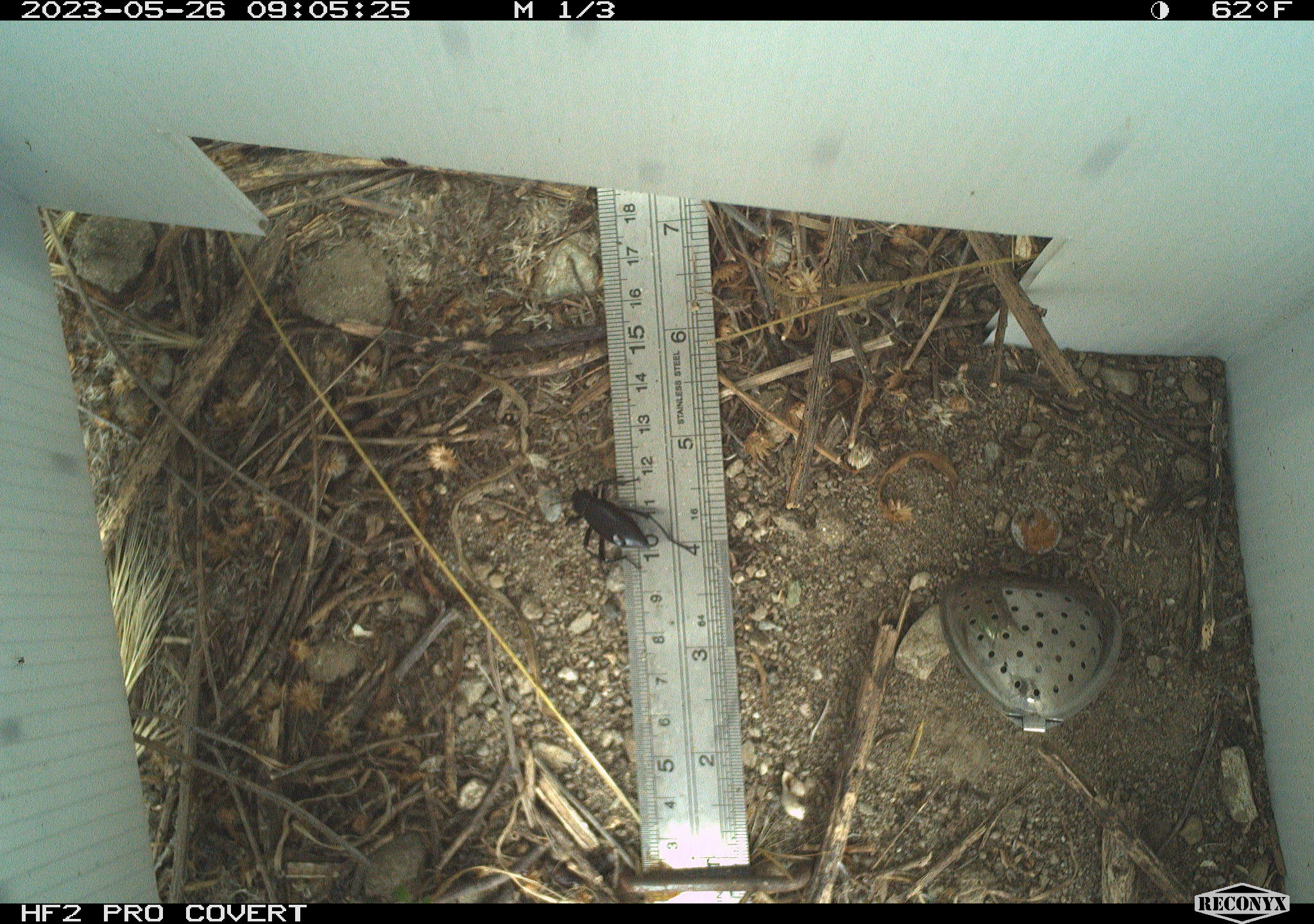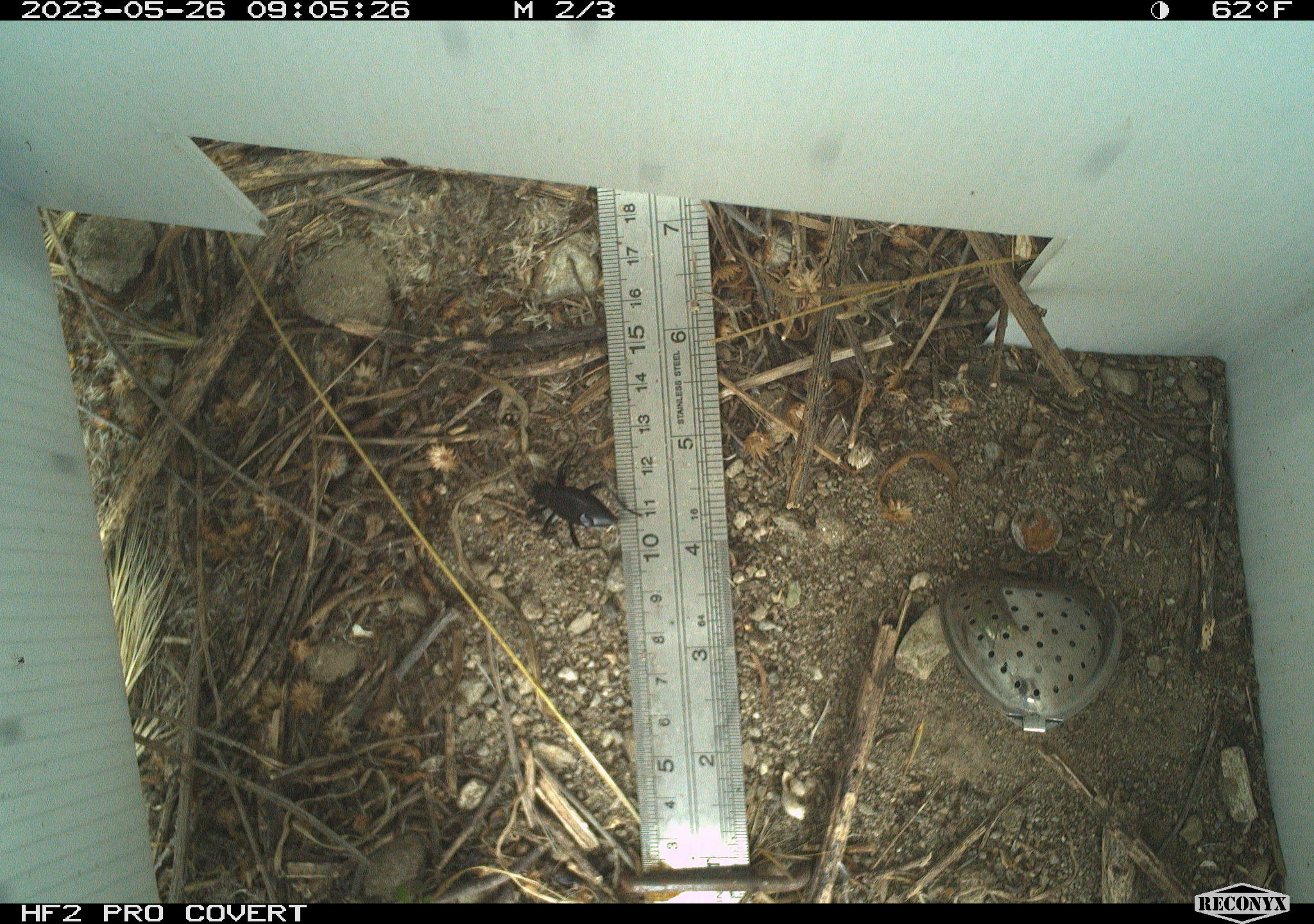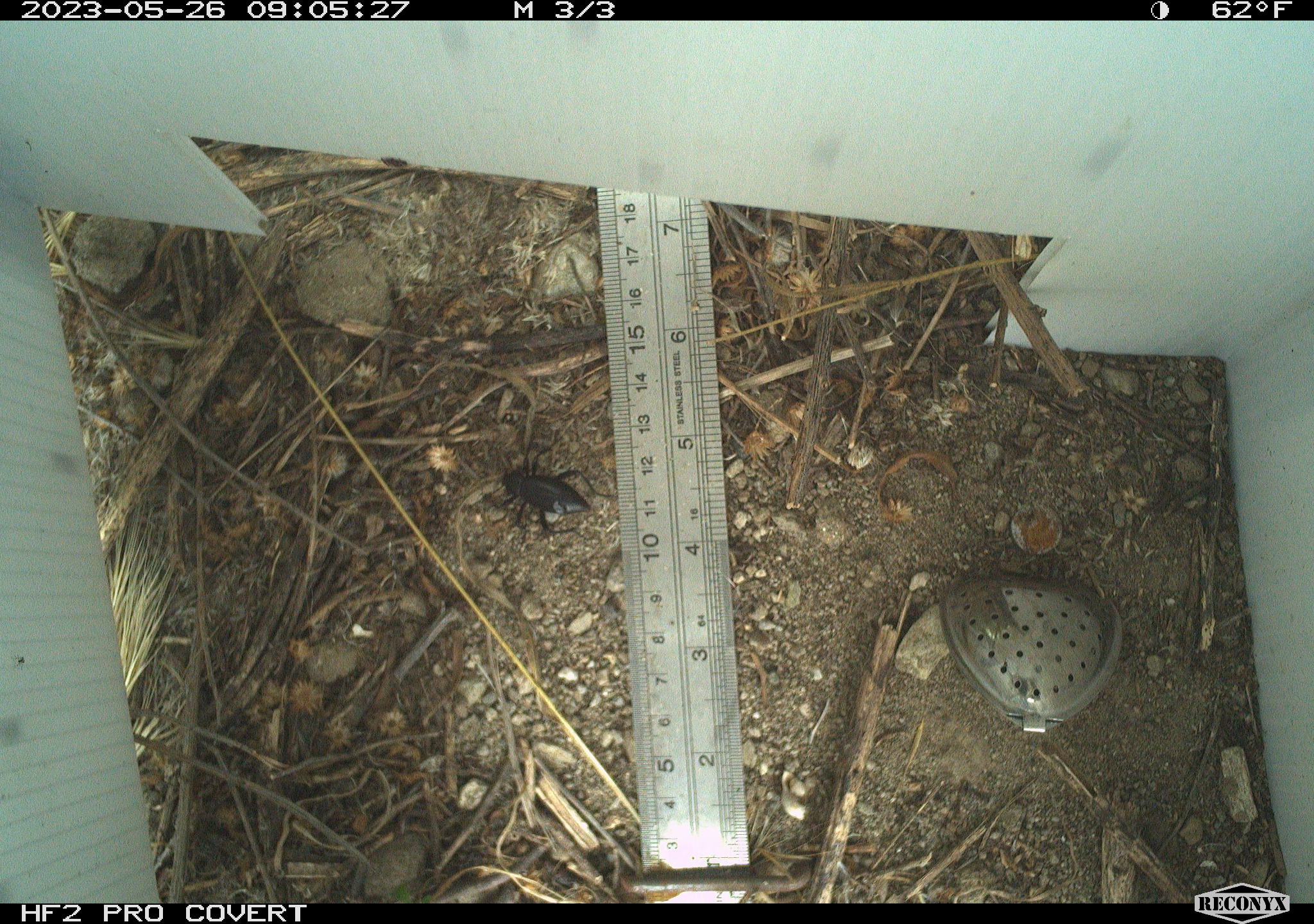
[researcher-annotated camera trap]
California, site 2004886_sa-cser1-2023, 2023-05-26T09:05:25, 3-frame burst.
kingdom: Animalia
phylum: Arthropoda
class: Insecta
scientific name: Insecta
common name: insect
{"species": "insect (Insecta)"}